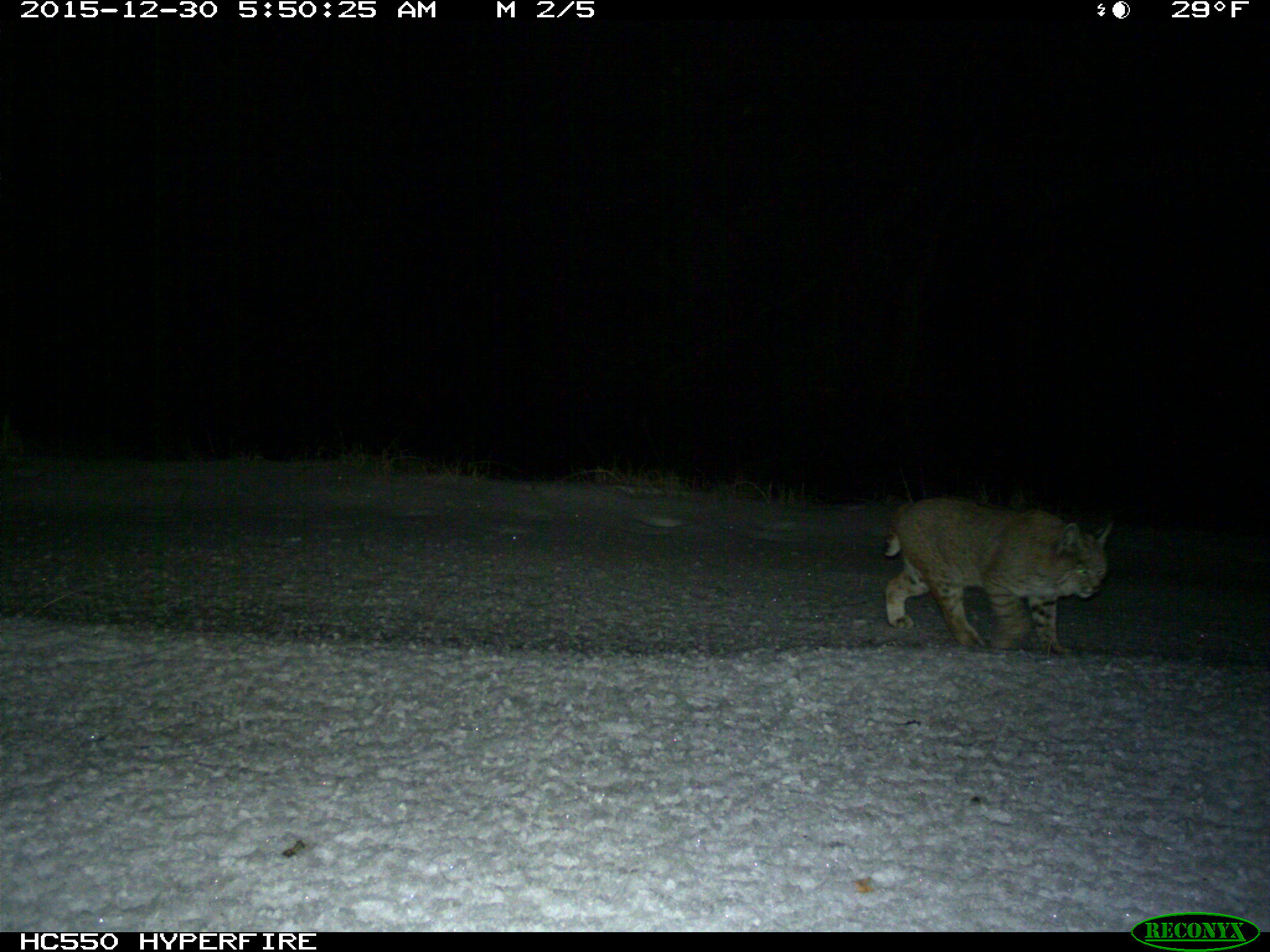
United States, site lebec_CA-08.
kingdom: Animalia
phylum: Chordata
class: Mammalia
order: Carnivora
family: Felidae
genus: Lynx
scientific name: Lynx rufus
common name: bobcat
Lynx rufus (bobcat).